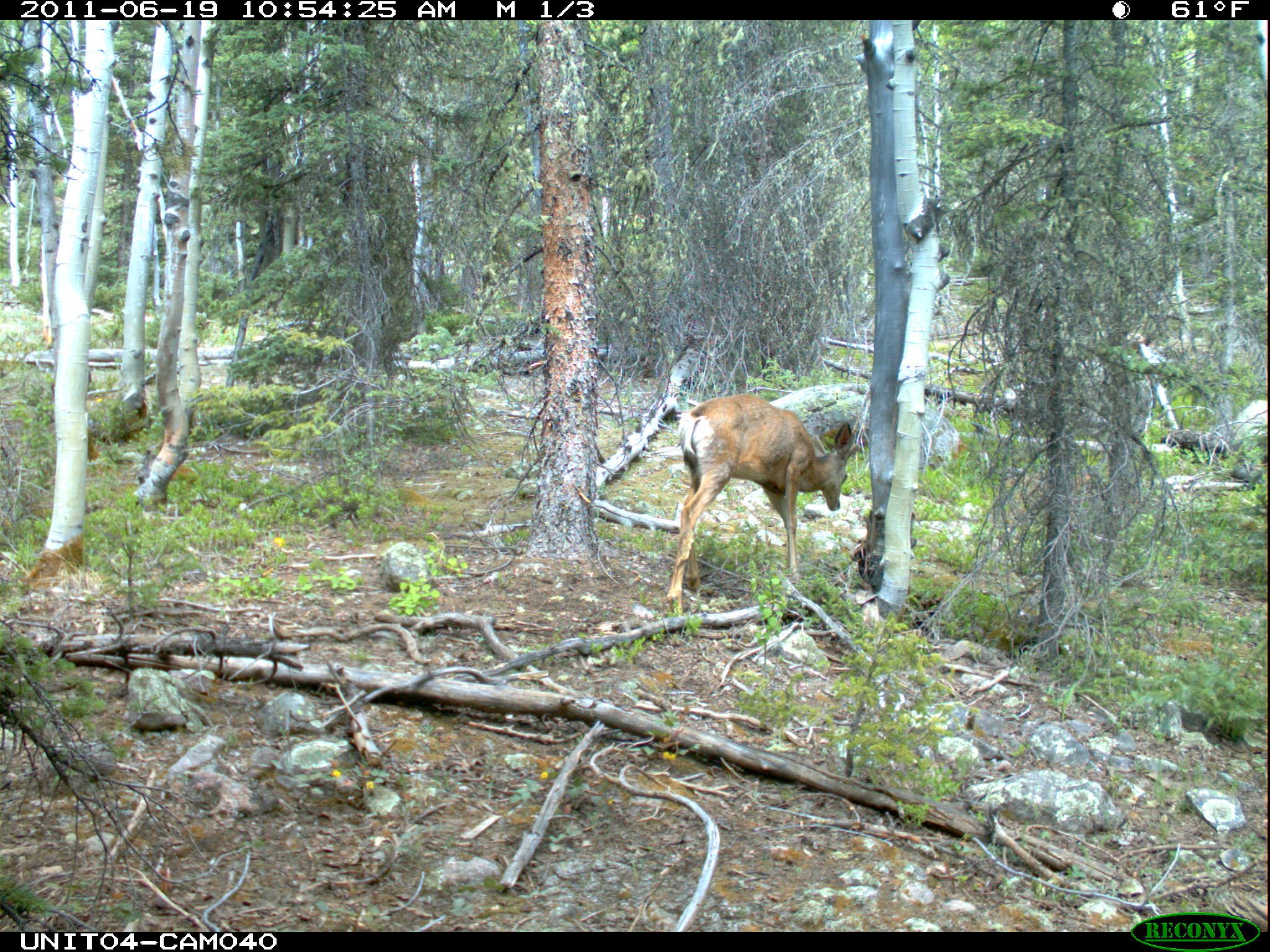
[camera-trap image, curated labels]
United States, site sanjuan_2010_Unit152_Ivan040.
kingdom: Animalia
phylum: Chordata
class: Mammalia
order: Artiodactyla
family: Cervidae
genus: Odocoileus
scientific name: Odocoileus hemionus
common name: mule deer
Odocoileus hemionus (mule deer).